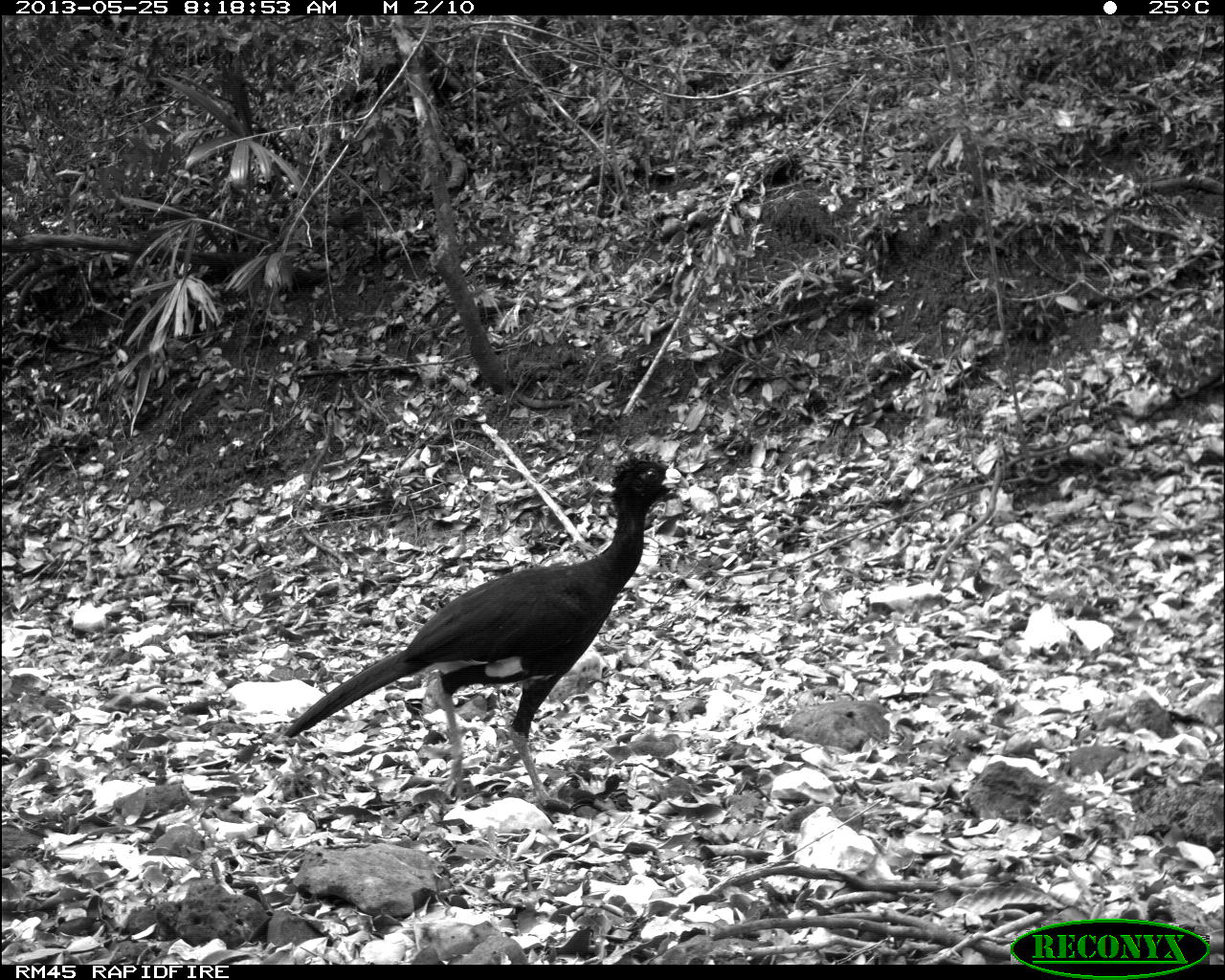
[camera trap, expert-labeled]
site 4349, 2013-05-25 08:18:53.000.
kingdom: Animalia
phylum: Chordata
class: Aves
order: Galliformes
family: Cracidae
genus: Crax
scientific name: Crax rubra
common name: great curassow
Crax rubra (great curassow), count 2.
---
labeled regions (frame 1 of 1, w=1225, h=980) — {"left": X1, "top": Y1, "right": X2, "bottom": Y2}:
crax rubra: {"left": 280, "top": 453, "right": 689, "bottom": 805}